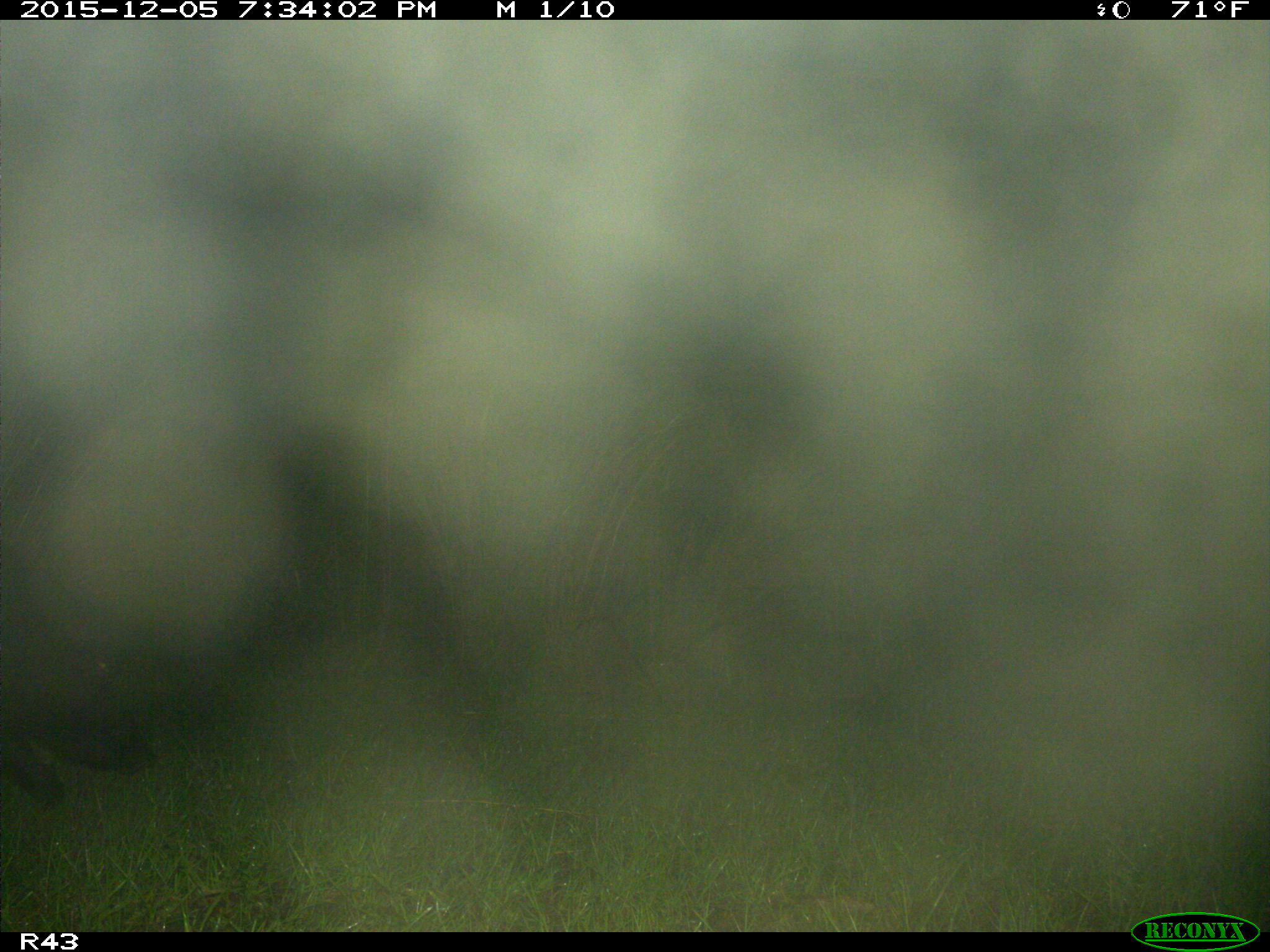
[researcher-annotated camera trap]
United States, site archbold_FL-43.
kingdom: Animalia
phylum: Chordata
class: Mammalia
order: Artiodactyla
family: Suidae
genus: Sus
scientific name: Sus scrofa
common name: wild boar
Sus scrofa (wild boar).